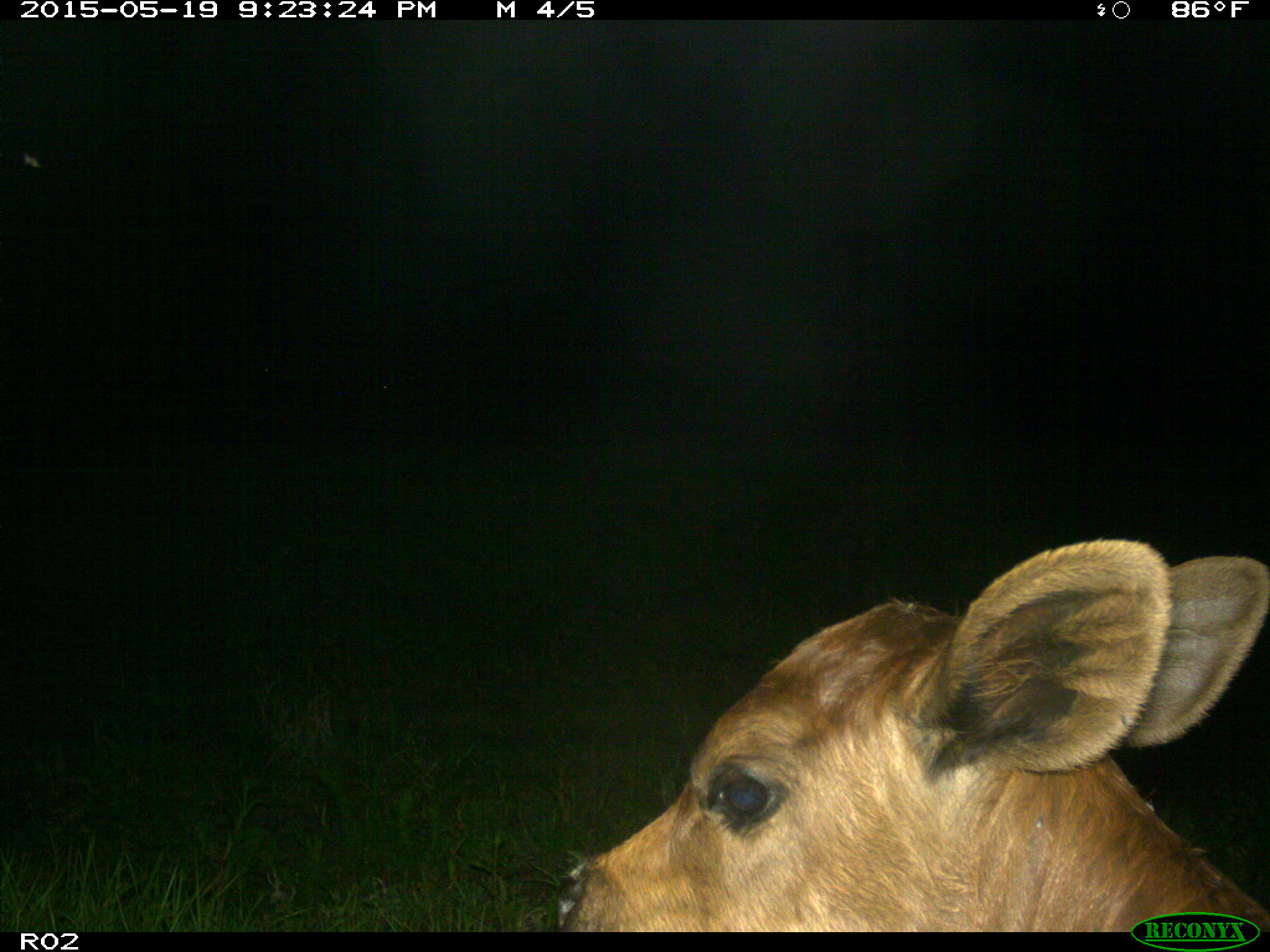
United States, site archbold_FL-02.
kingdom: Animalia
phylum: Chordata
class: Mammalia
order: Artiodactyla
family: Bovidae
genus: Bos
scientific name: Bos taurus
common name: domestic cow